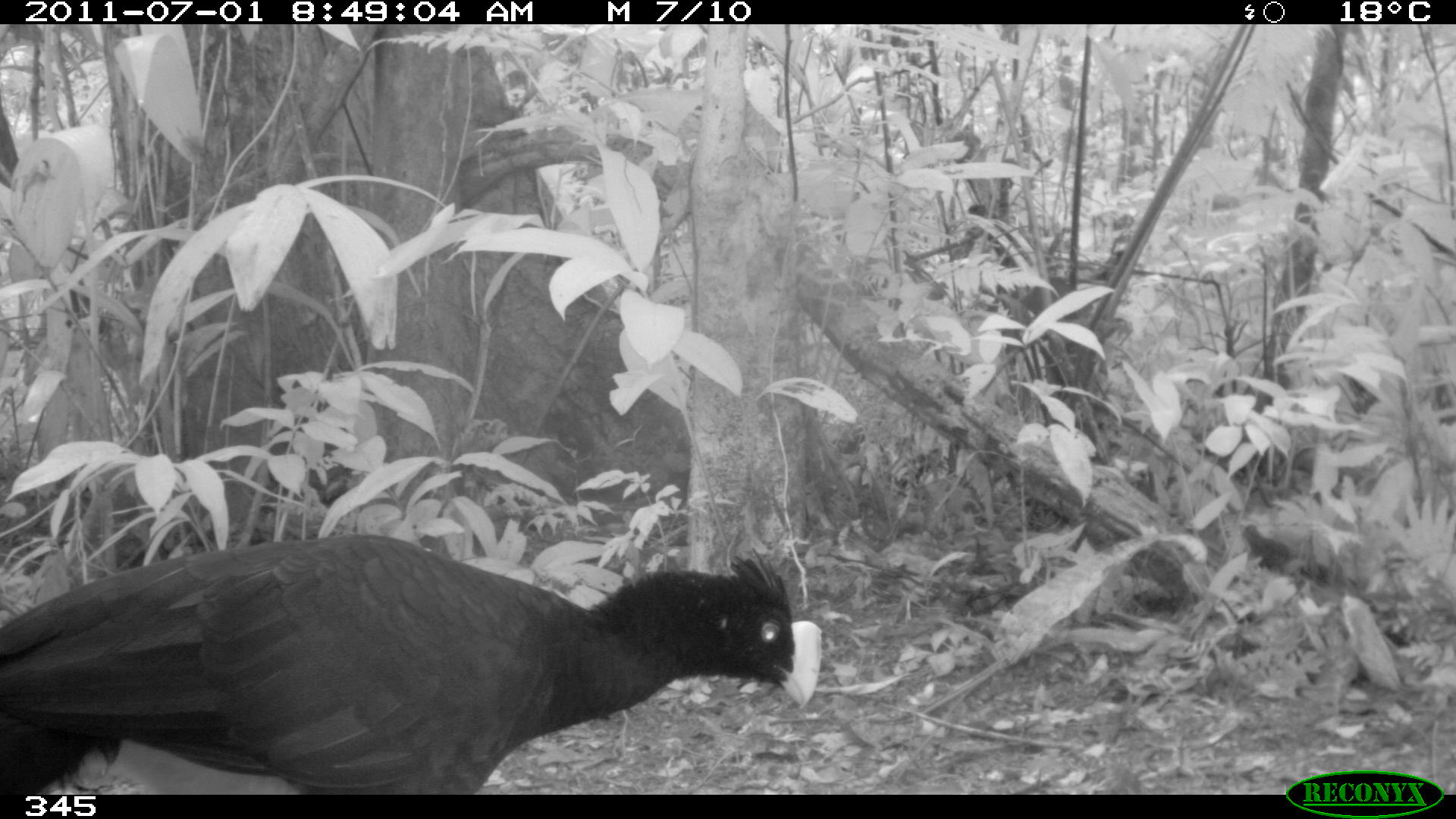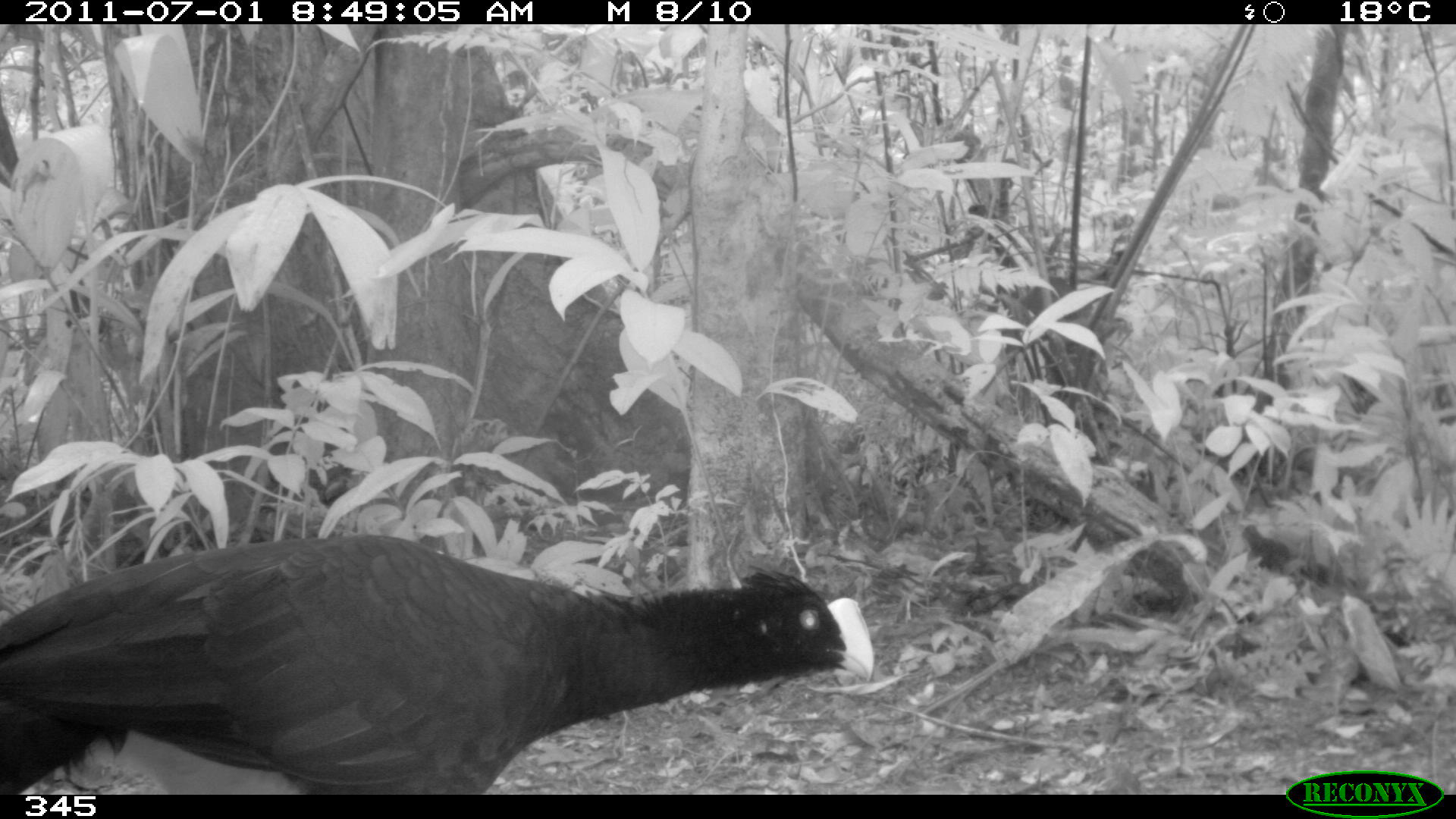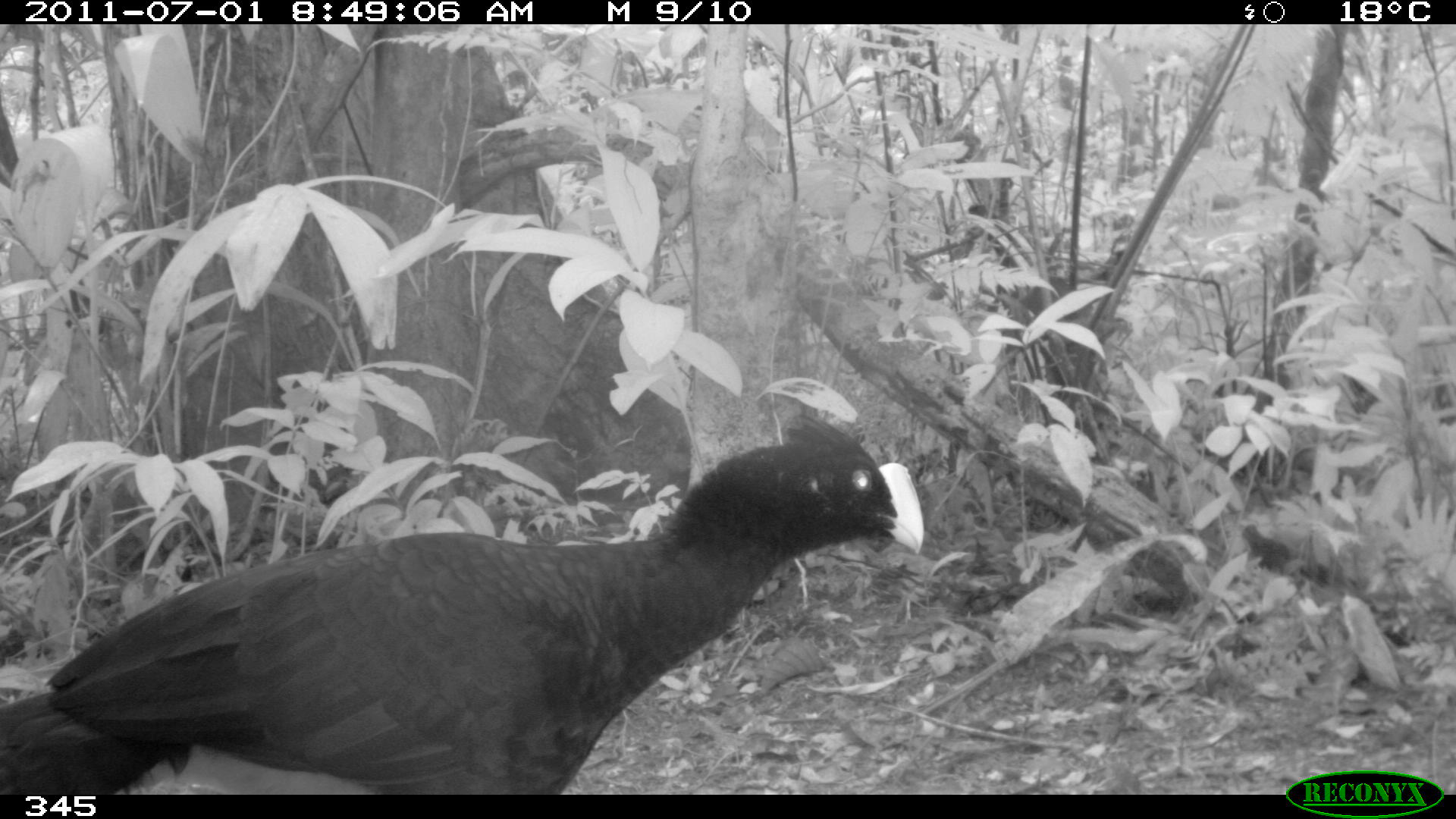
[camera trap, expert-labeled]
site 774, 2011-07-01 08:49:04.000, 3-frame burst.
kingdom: Animalia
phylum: Chordata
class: Aves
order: Galliformes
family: Cracidae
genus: Mitu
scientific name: Mitu tuberosum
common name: razor-billed curassow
Mitu tuberosum (razor-billed curassow).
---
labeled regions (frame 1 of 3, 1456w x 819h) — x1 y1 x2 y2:
mitu tuberosum: 0 531 823 793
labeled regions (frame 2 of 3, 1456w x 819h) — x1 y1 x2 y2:
mitu tuberosum: 1 529 876 795